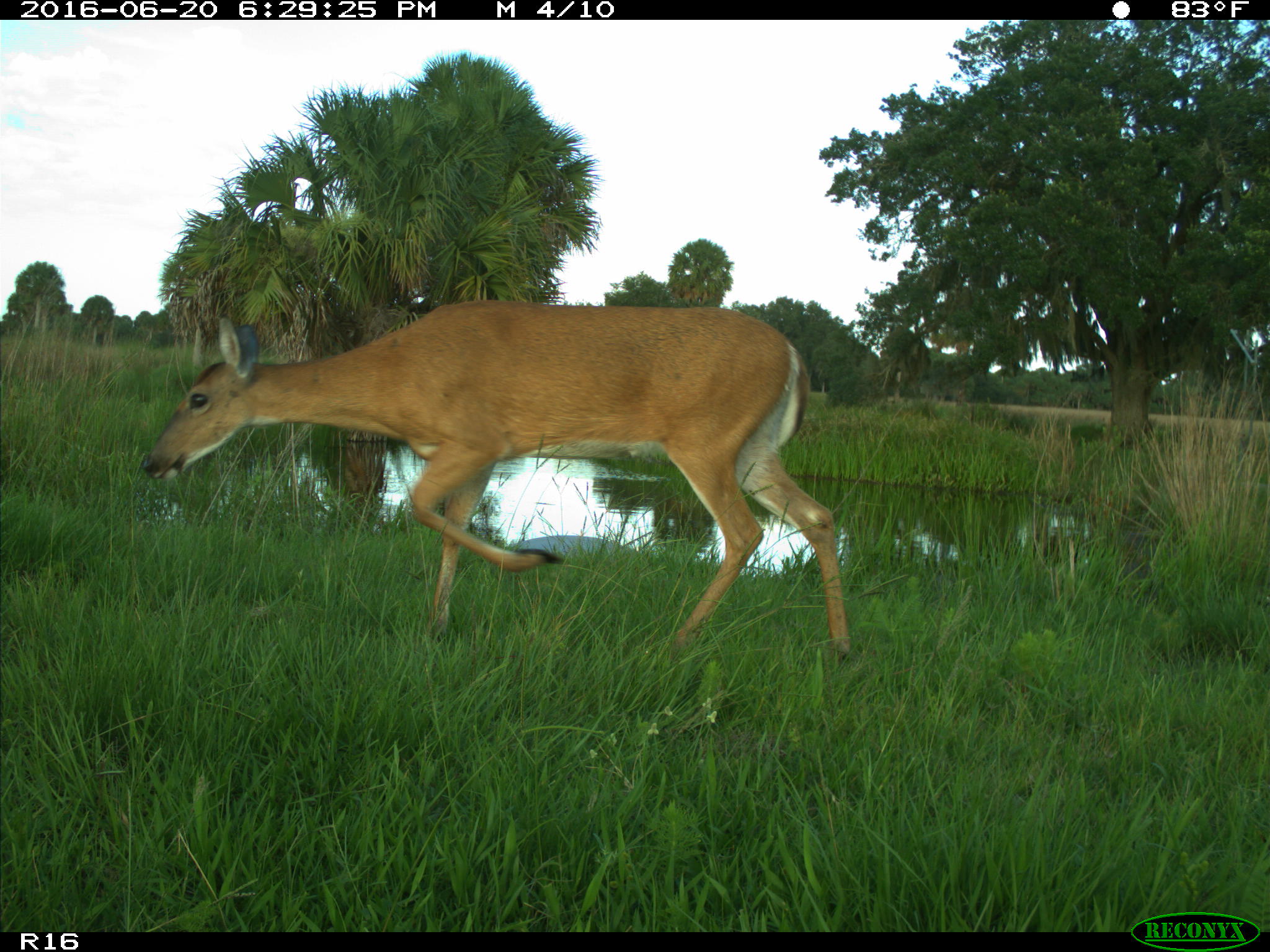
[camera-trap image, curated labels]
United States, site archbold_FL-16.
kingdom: Animalia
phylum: Chordata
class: Mammalia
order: Artiodactyla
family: Cervidae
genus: Odocoileus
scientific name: Odocoileus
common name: deer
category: unidentified deer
Unidentified deer (deer) (Odocoileus).